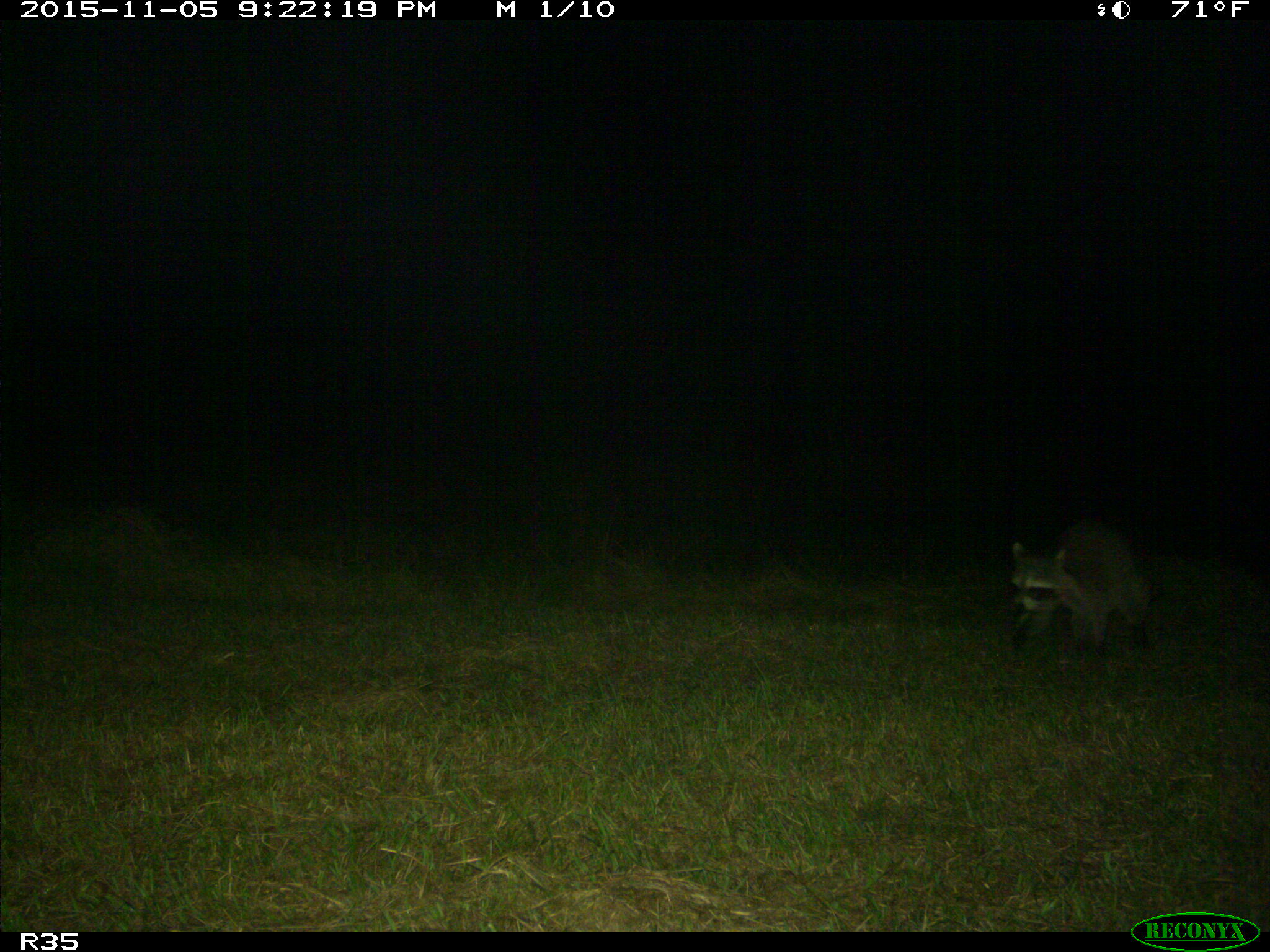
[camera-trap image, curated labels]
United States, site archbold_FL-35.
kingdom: Animalia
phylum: Chordata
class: Mammalia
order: Carnivora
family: Procyonidae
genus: Procyon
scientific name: Procyon lotor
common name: common raccoon